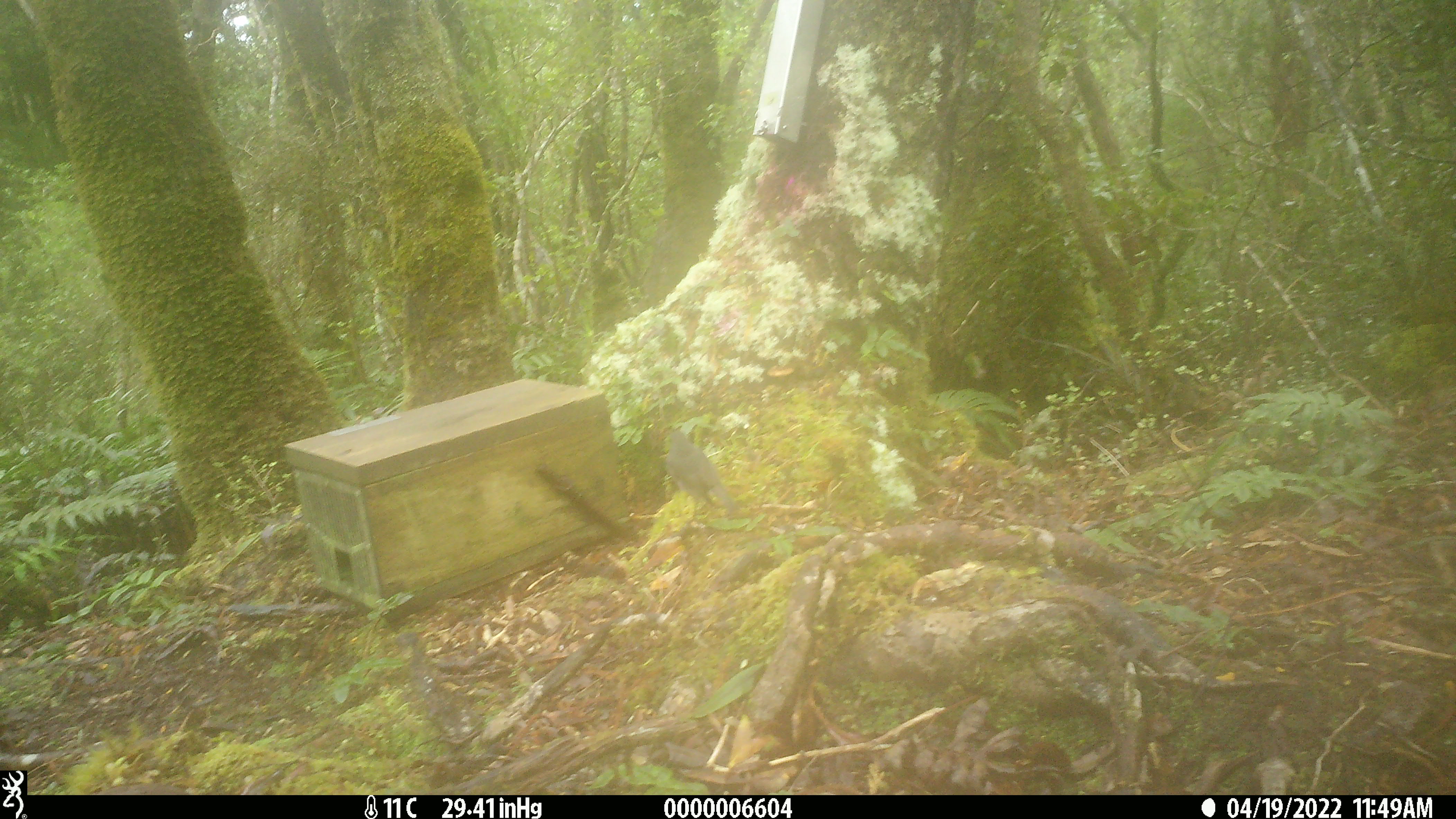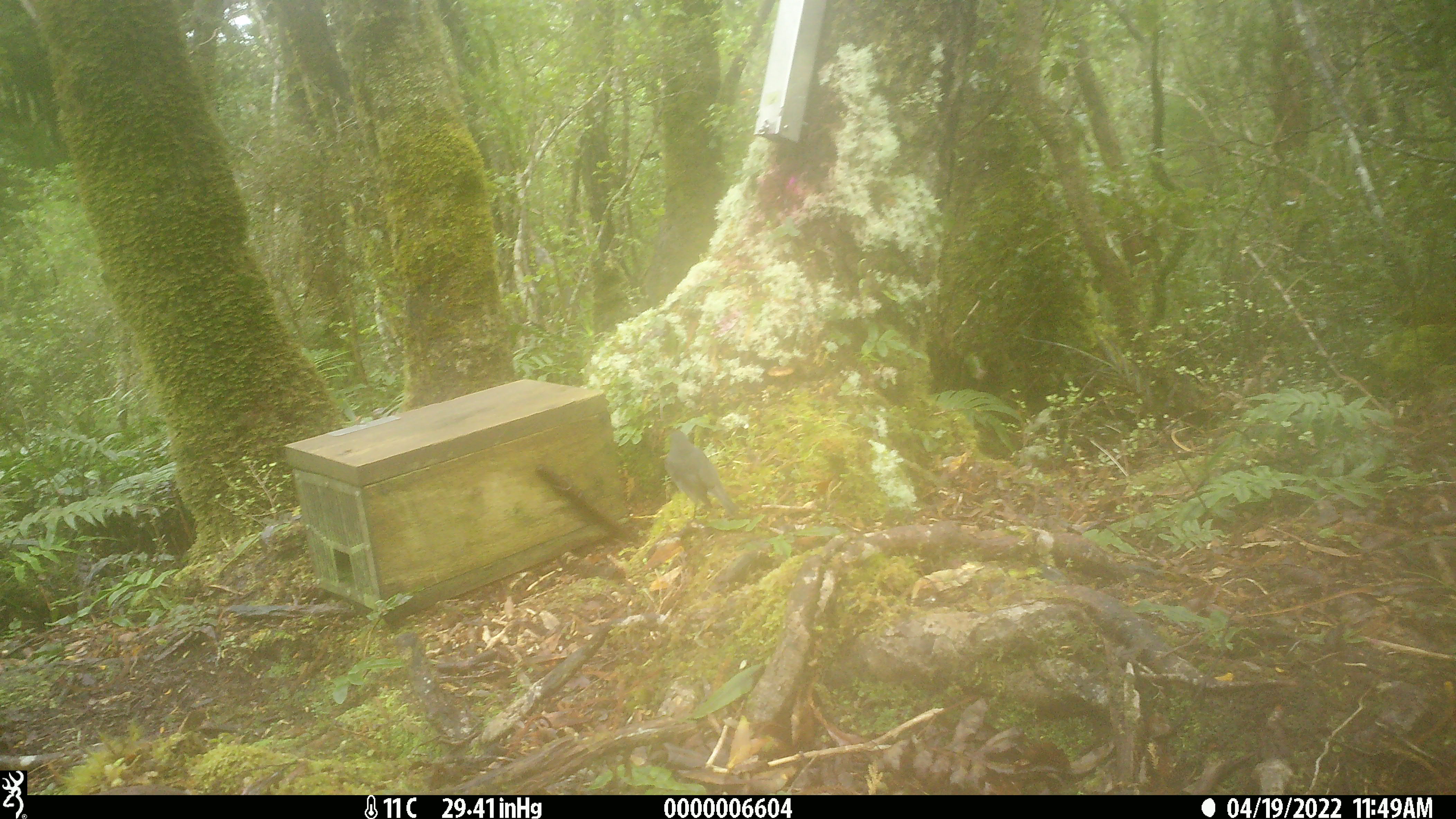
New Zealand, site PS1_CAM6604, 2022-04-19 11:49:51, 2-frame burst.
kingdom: Animalia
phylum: Chordata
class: Aves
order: Passeriformes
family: Petroicidae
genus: Petroica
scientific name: Petroica australis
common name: new zealand robin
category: robin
Robin (new zealand robin) (Petroica australis).